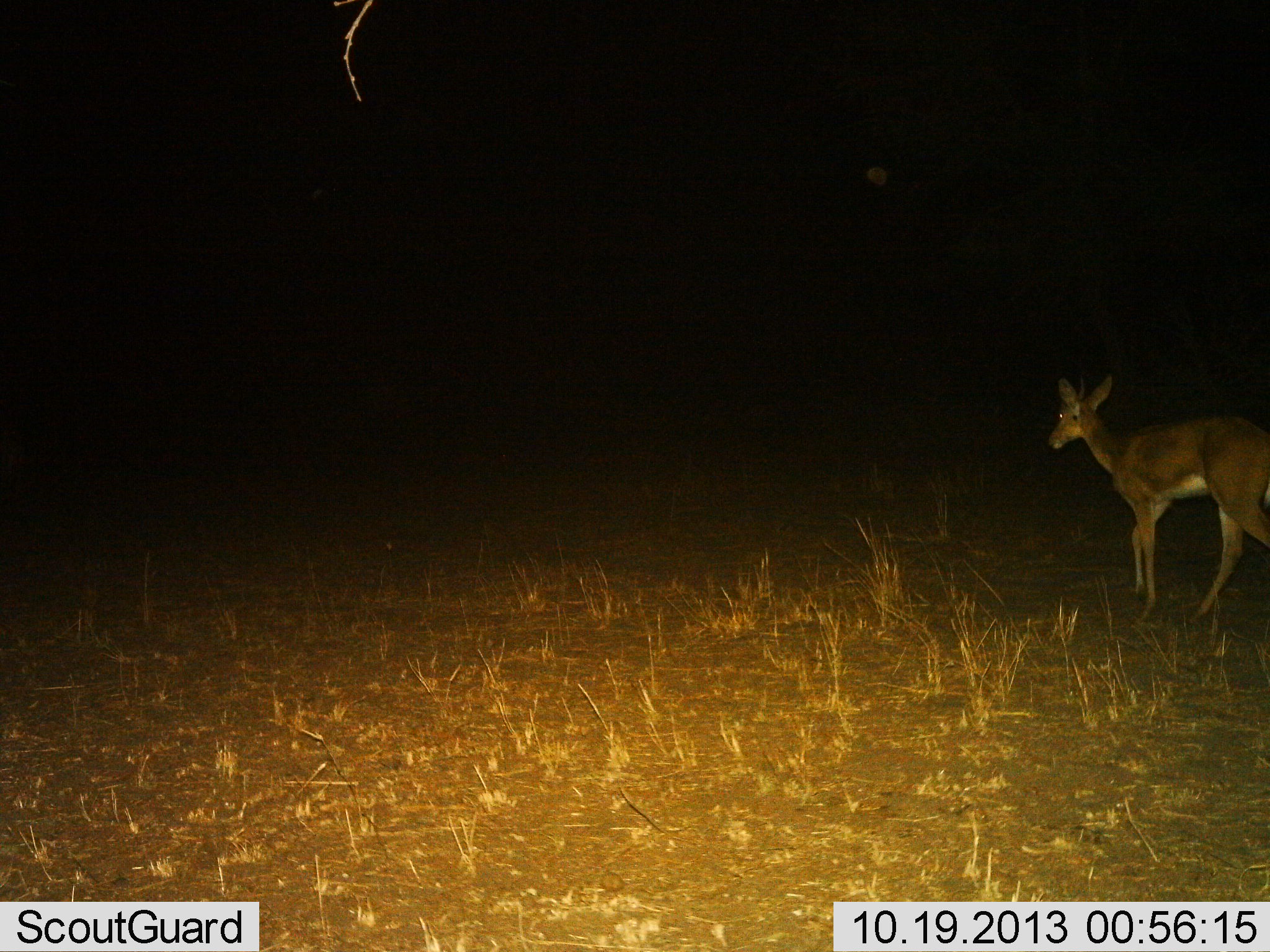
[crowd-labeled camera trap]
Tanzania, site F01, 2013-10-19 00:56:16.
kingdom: Animalia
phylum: Chordata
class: Mammalia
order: Artiodactyla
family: Bovidae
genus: Redunca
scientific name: Redunca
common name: reedbuck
Reedbuck (Redunca), count 1. Behavior (volunteer vote fractions): standing 25%, resting 0%, moving 88%, interacting 0%. Young present (vote fraction): 0%. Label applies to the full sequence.